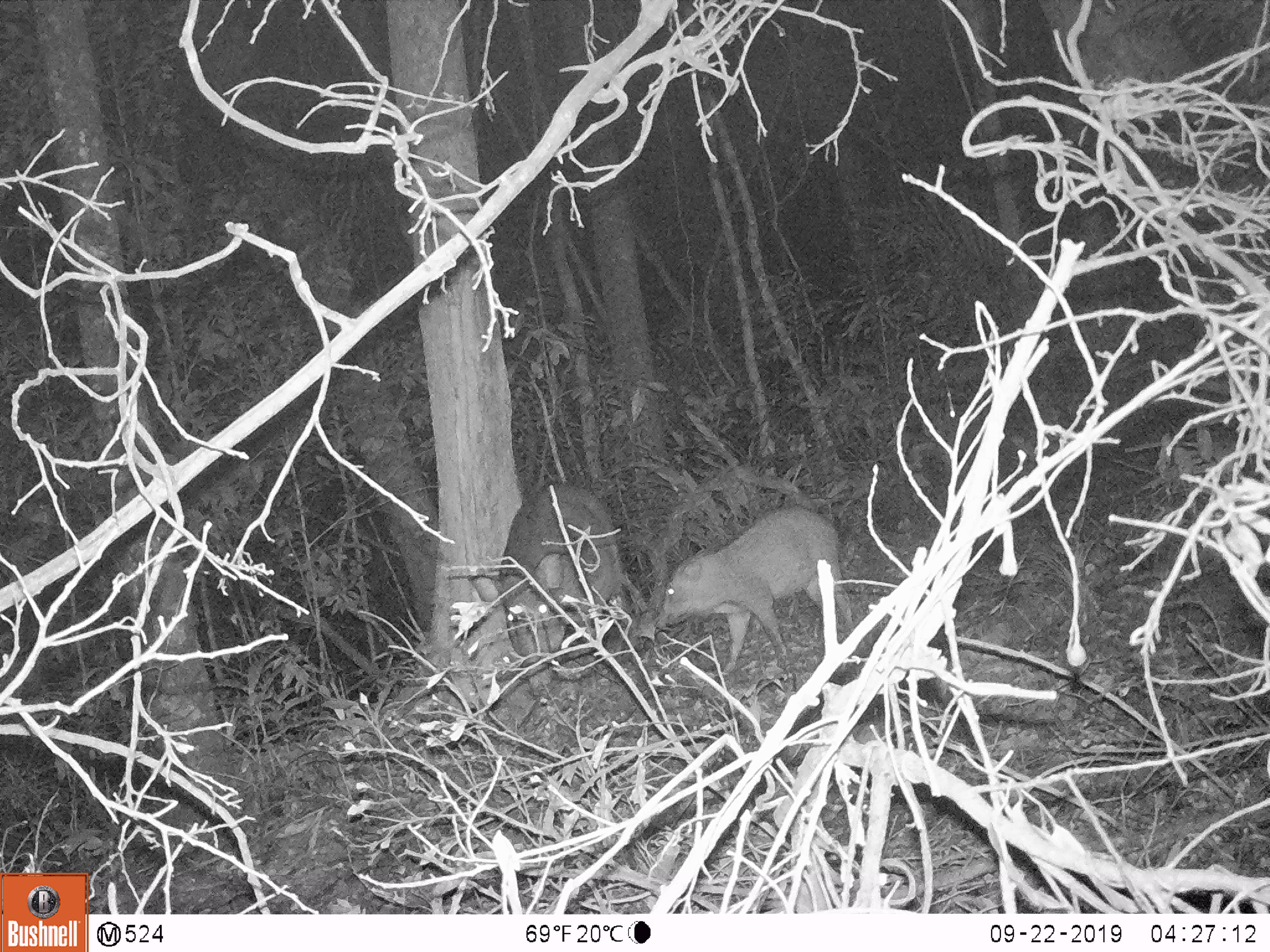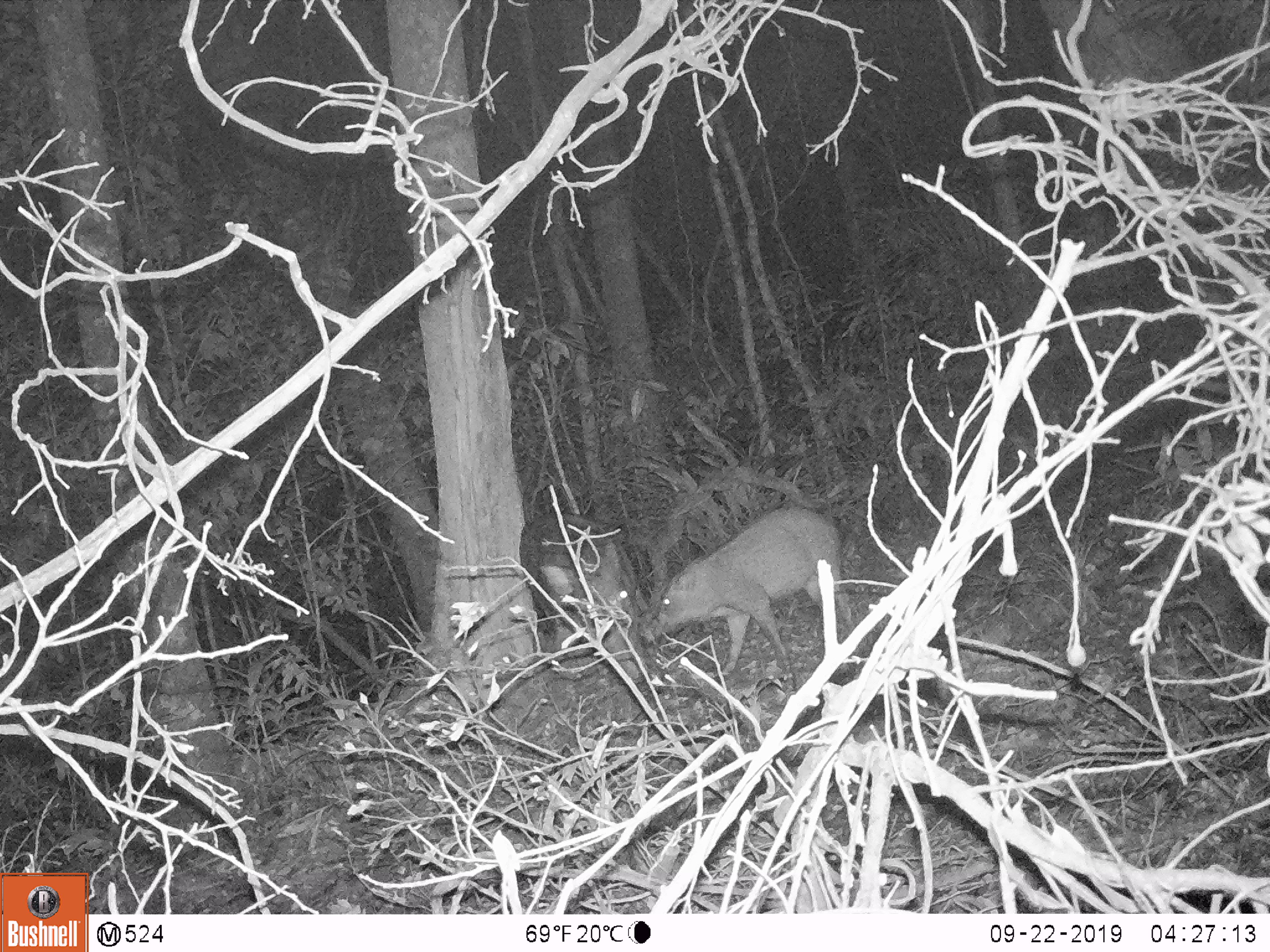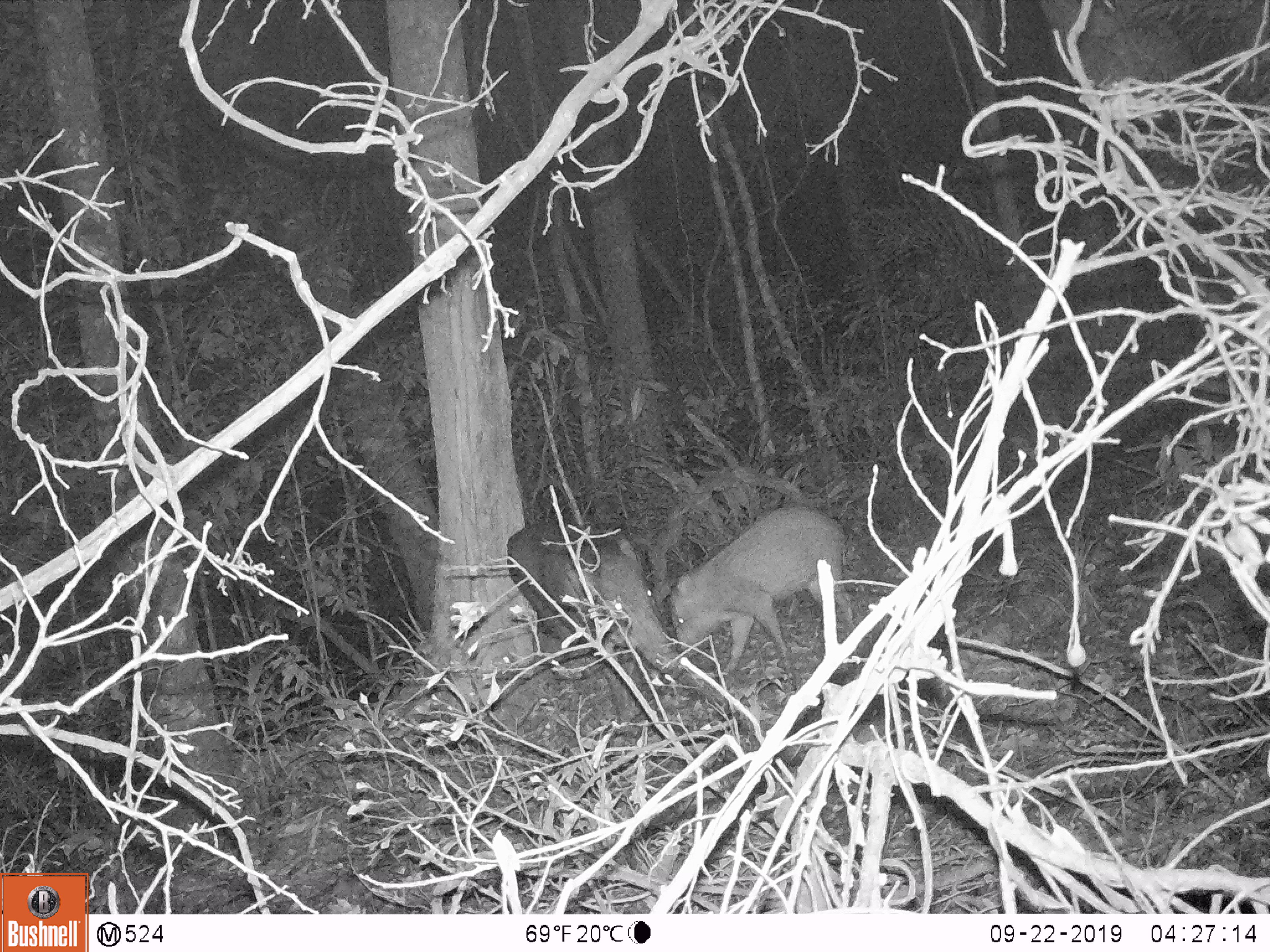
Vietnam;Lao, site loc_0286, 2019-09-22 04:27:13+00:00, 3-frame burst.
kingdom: Animalia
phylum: Chordata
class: Mammalia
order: Artiodactyla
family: Suidae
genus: Sus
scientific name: Sus scrofa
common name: eurasian wild pig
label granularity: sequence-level